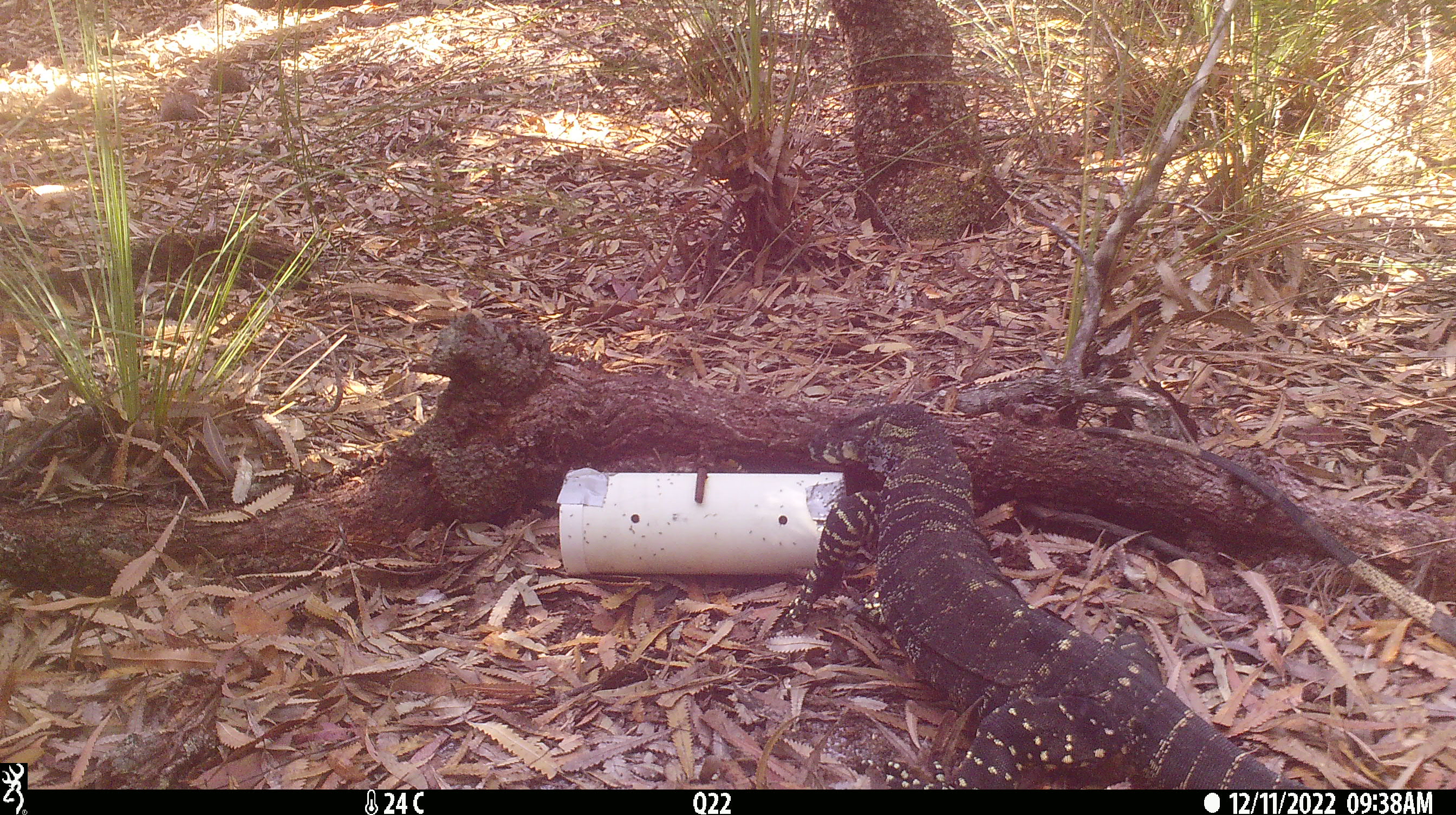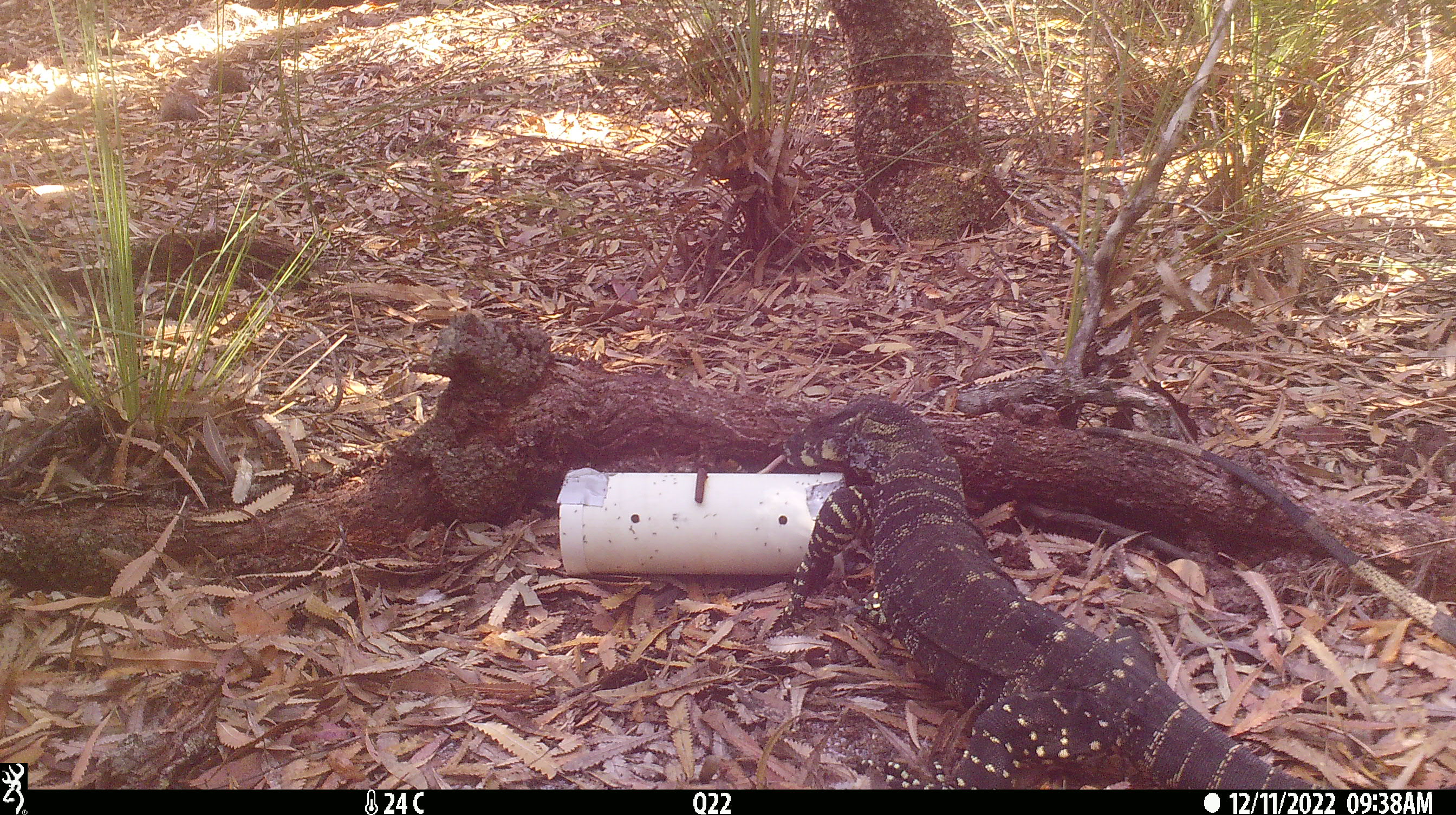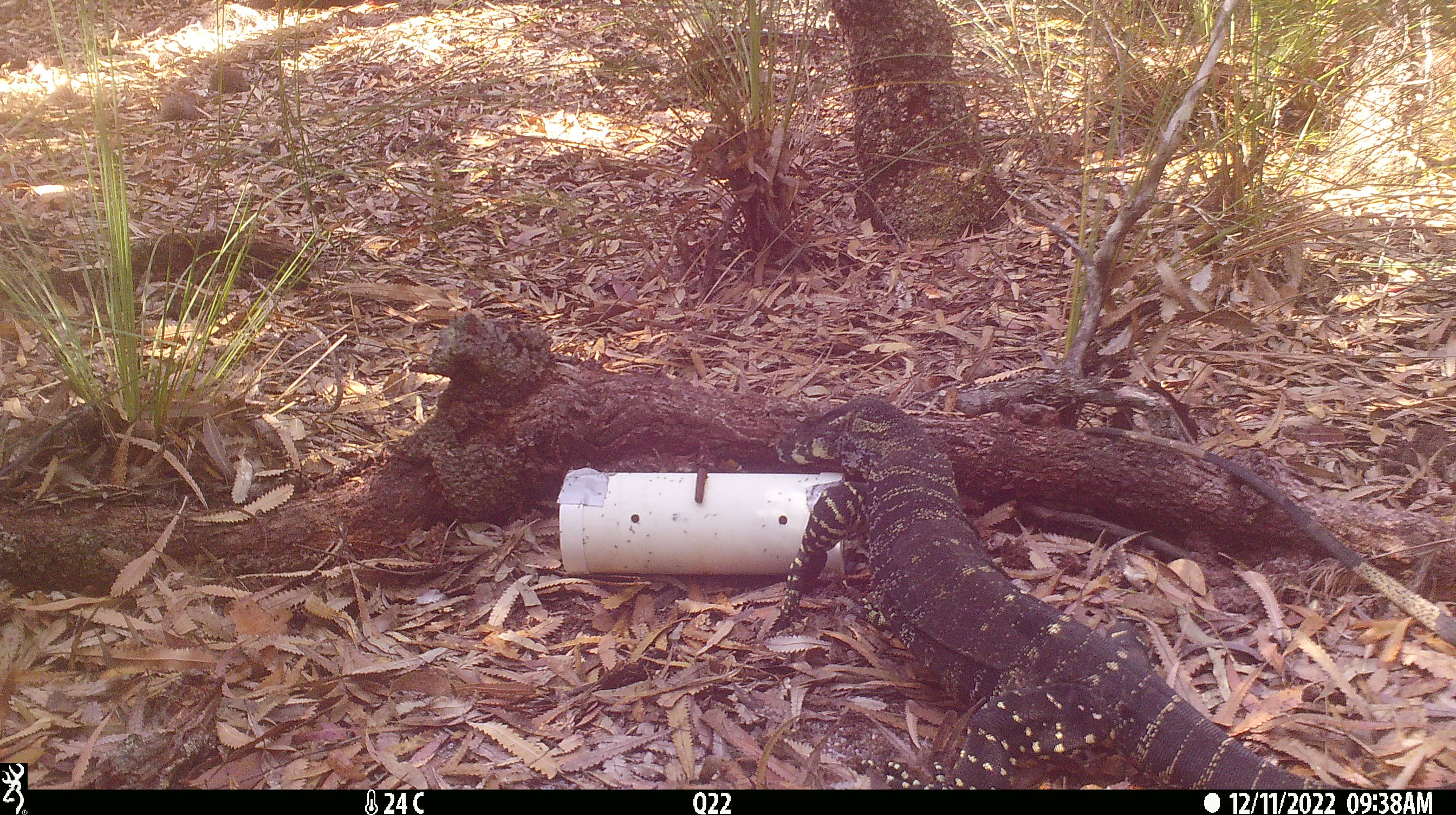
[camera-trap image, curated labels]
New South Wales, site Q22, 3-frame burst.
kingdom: Animalia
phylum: Chordata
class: Reptilia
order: Squamata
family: Varanidae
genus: Varanus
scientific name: Varanus varius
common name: lace monitor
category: goanna